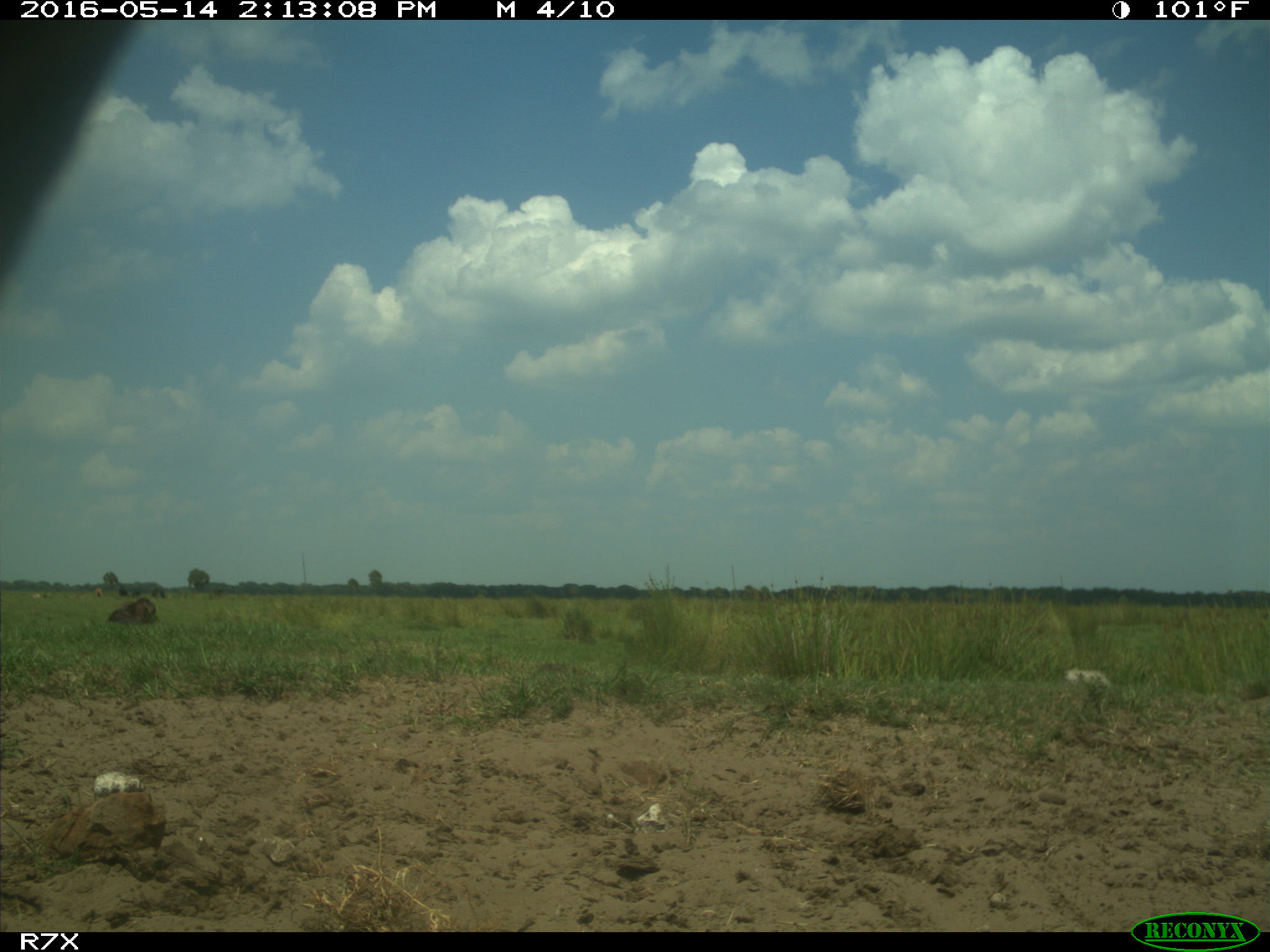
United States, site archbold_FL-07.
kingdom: Animalia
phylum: Chordata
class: Mammalia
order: Artiodactyla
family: Bovidae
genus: Bos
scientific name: Bos taurus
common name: domestic cow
Bos taurus (domestic cow).